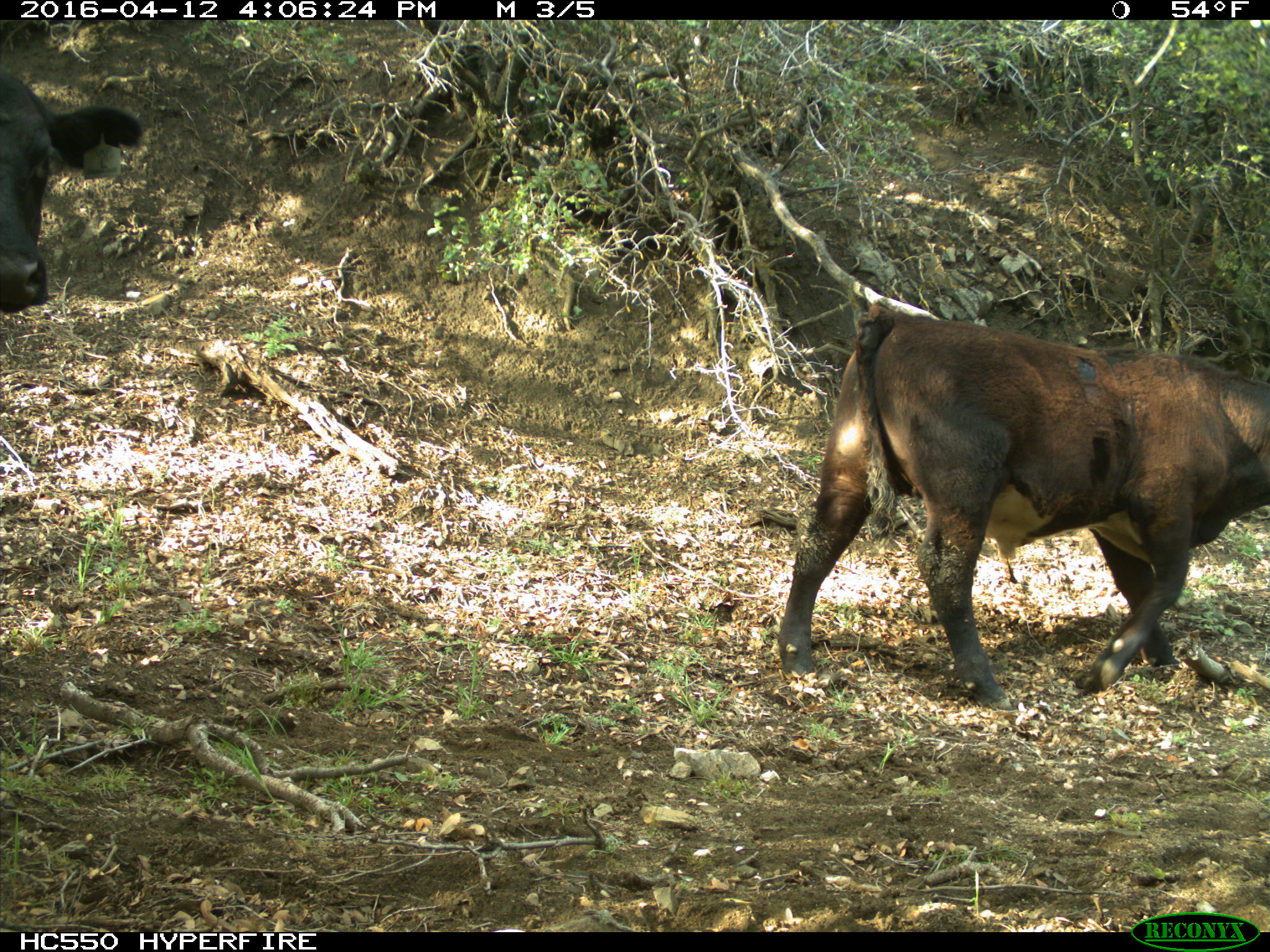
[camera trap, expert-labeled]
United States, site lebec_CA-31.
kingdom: Animalia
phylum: Chordata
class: Mammalia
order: Artiodactyla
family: Bovidae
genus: Bos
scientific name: Bos taurus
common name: domestic cow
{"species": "Bos taurus (domestic cow)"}